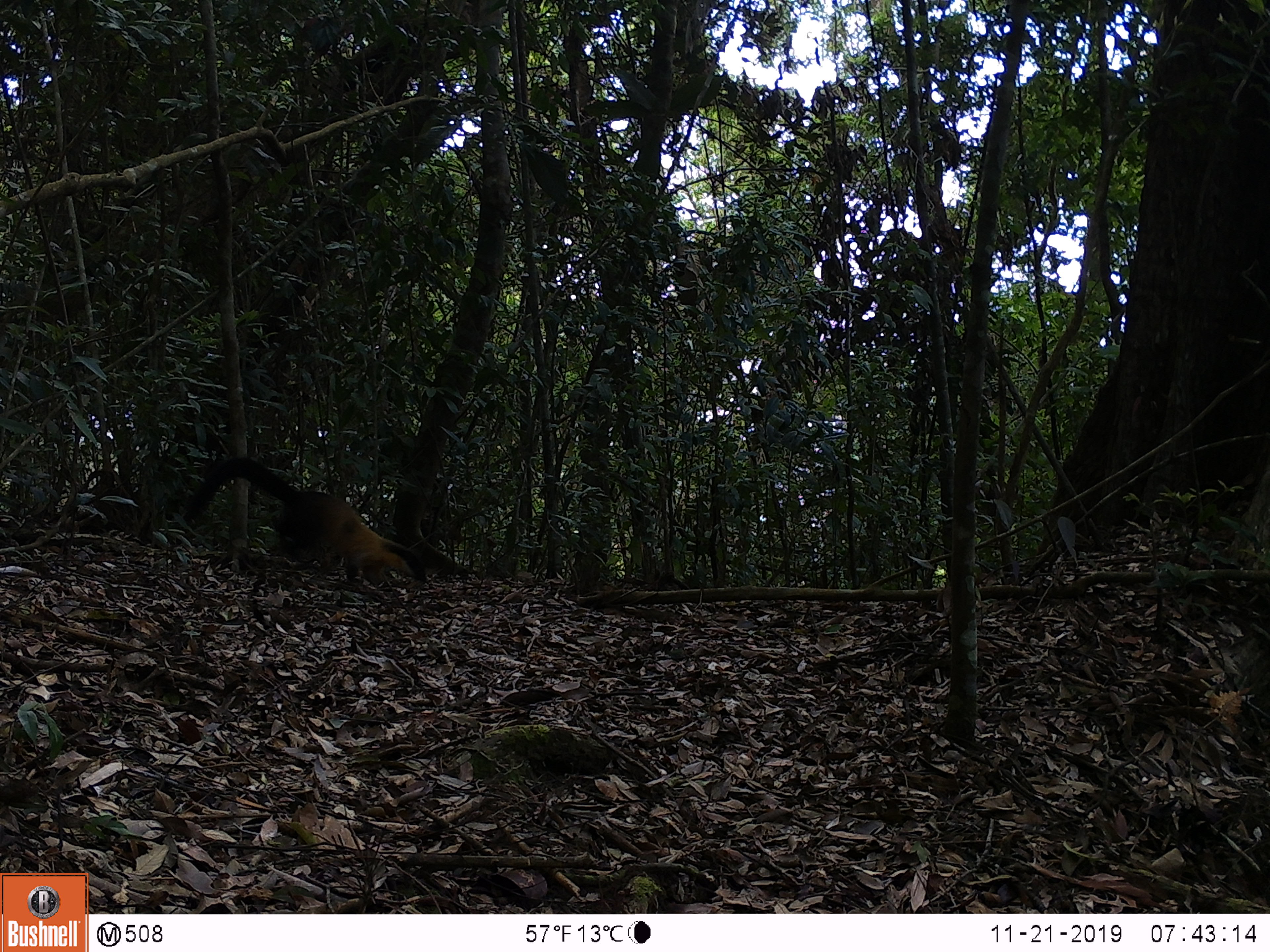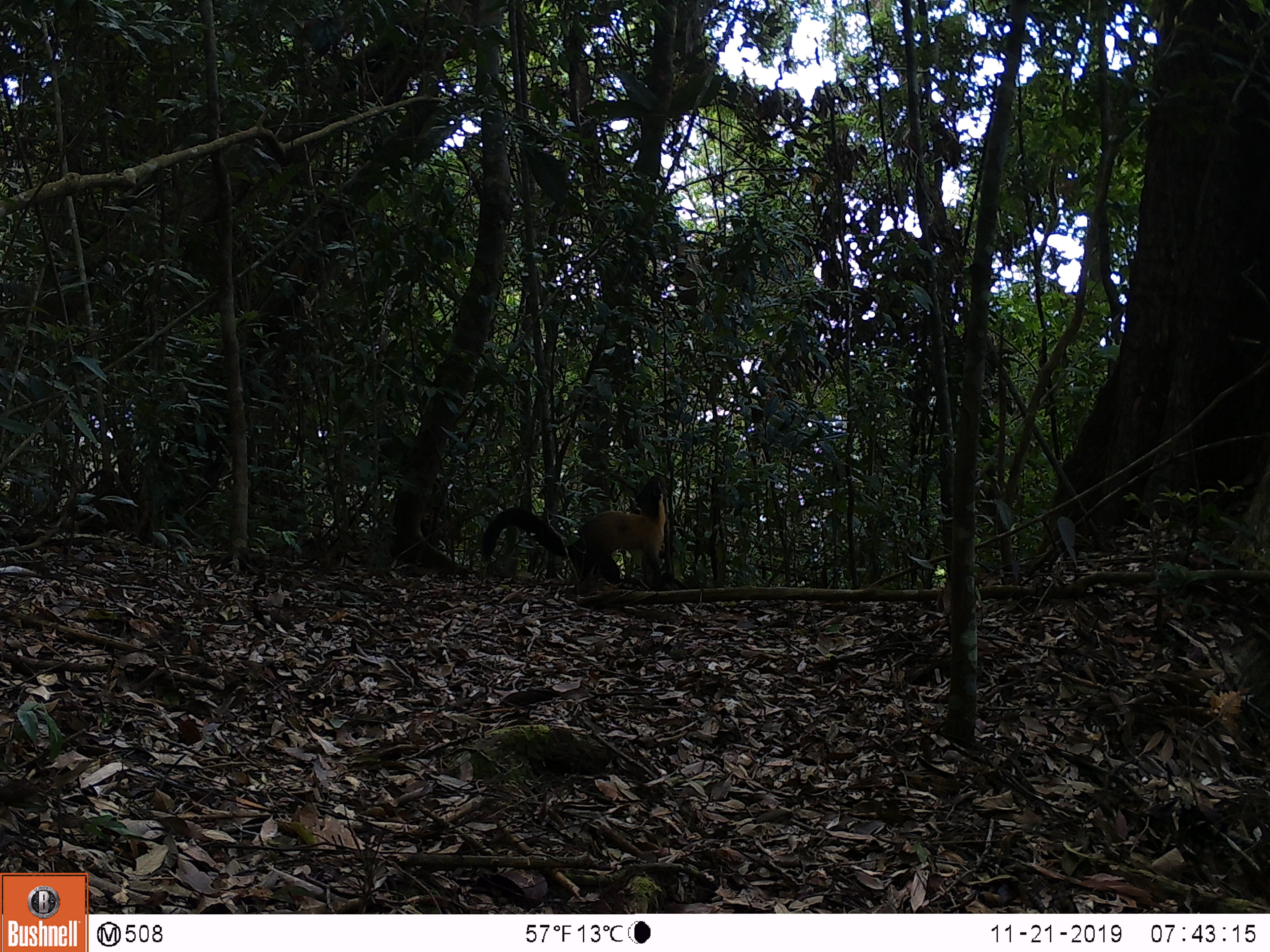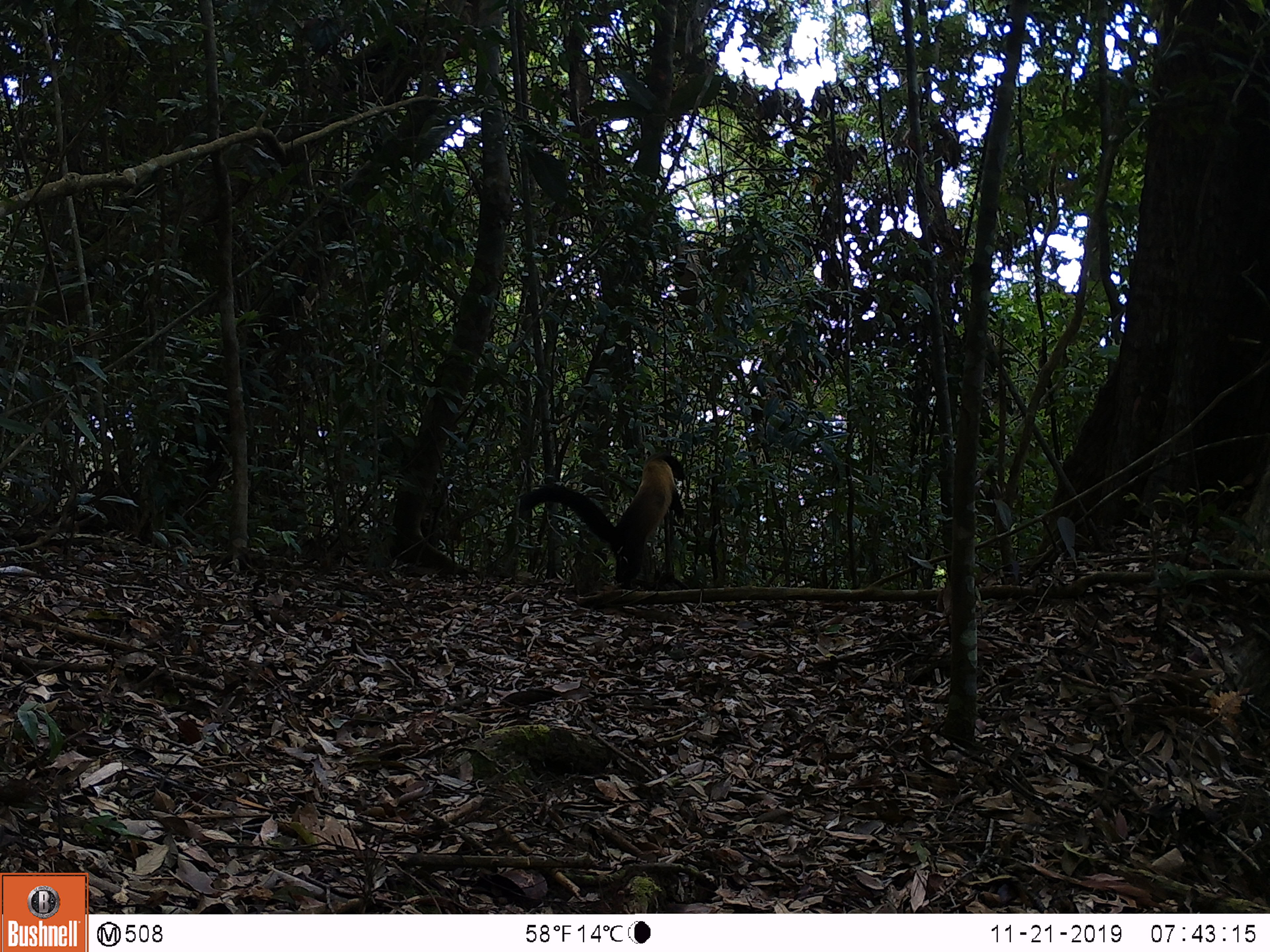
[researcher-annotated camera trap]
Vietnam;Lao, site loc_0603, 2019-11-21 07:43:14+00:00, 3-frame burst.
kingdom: Animalia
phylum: Chordata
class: Mammalia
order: Carnivora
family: Mustelidae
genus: Martes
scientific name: Martes flavigula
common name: yellow-throated marten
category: yellow throated marten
Yellow throated marten (yellow-throated marten) (Martes flavigula). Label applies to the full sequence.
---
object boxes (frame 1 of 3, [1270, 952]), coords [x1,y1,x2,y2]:
yellow throated marten: [183,457,426,584]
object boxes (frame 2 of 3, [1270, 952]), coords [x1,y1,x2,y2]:
yellow throated marten: [482,476,665,584]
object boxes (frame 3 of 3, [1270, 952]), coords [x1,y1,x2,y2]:
yellow throated marten: [522,454,684,588]